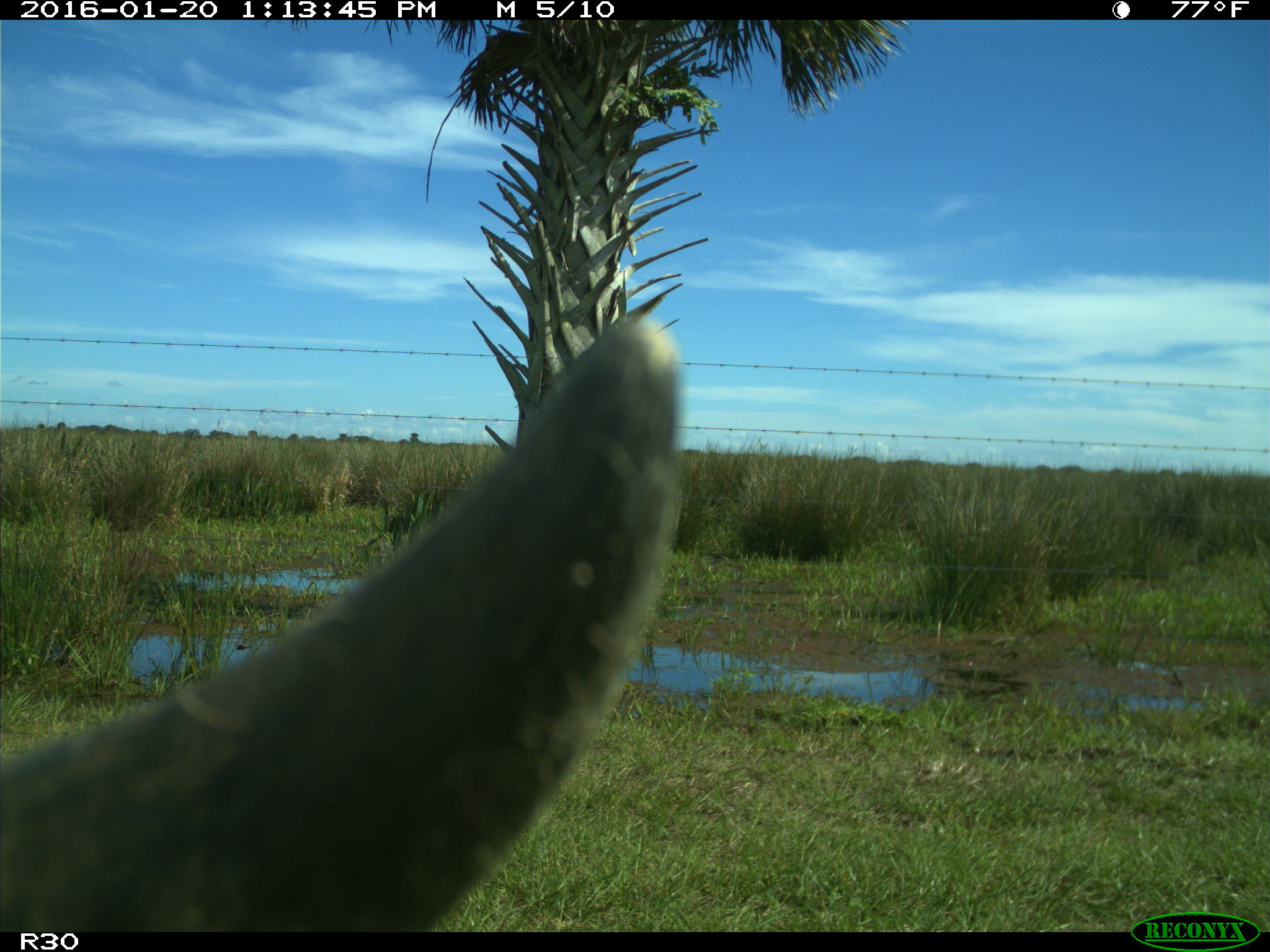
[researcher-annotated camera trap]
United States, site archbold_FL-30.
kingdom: Animalia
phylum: Chordata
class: Mammalia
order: Artiodactyla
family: Bovidae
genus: Bos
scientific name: Bos taurus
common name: domestic cow